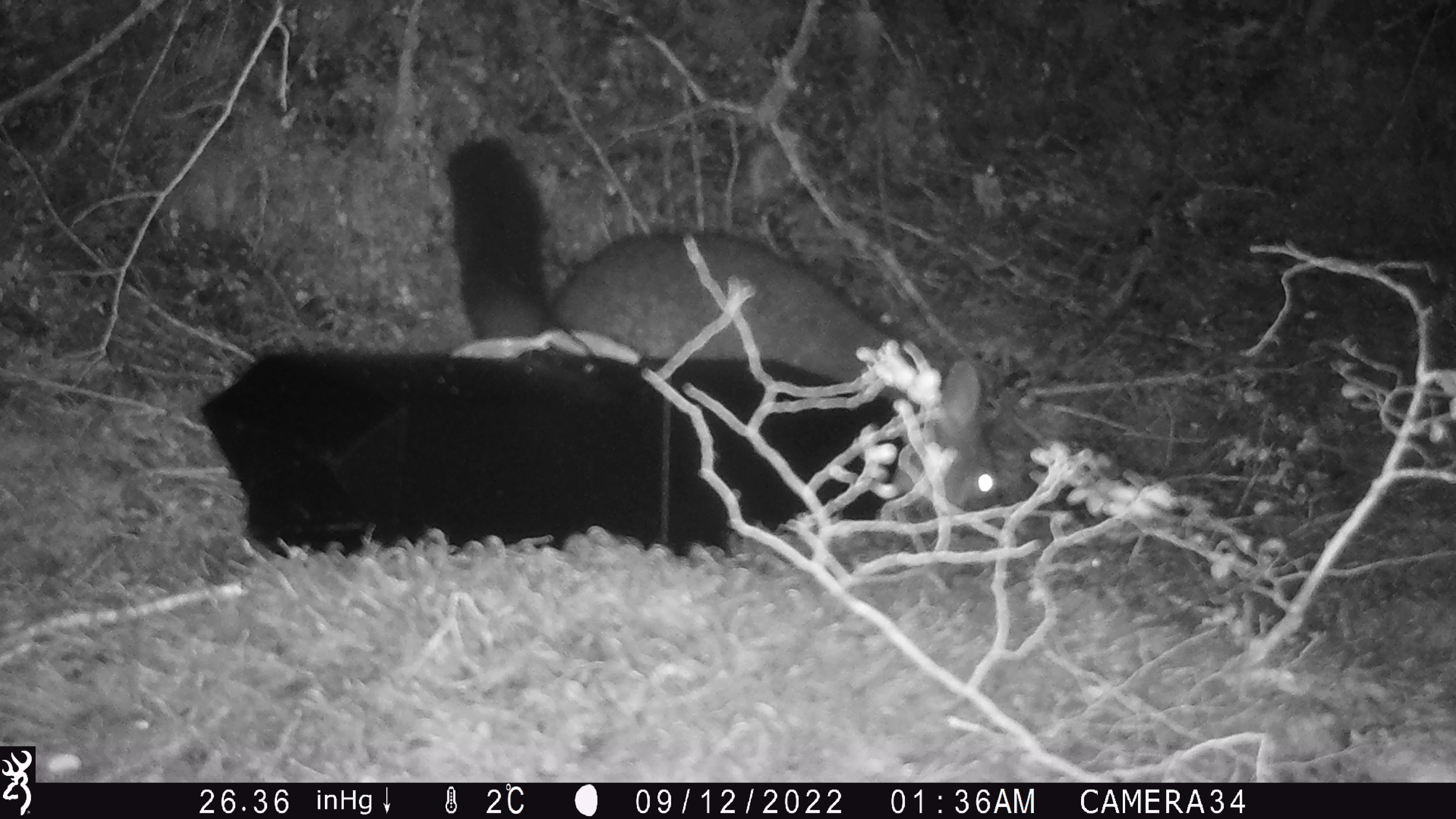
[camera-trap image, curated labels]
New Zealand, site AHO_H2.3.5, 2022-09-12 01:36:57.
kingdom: Animalia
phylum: Chordata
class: Mammalia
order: Diprotodontia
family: Phalangeridae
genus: Trichosurus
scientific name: Trichosurus vulpecula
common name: common brushtail possum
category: possum